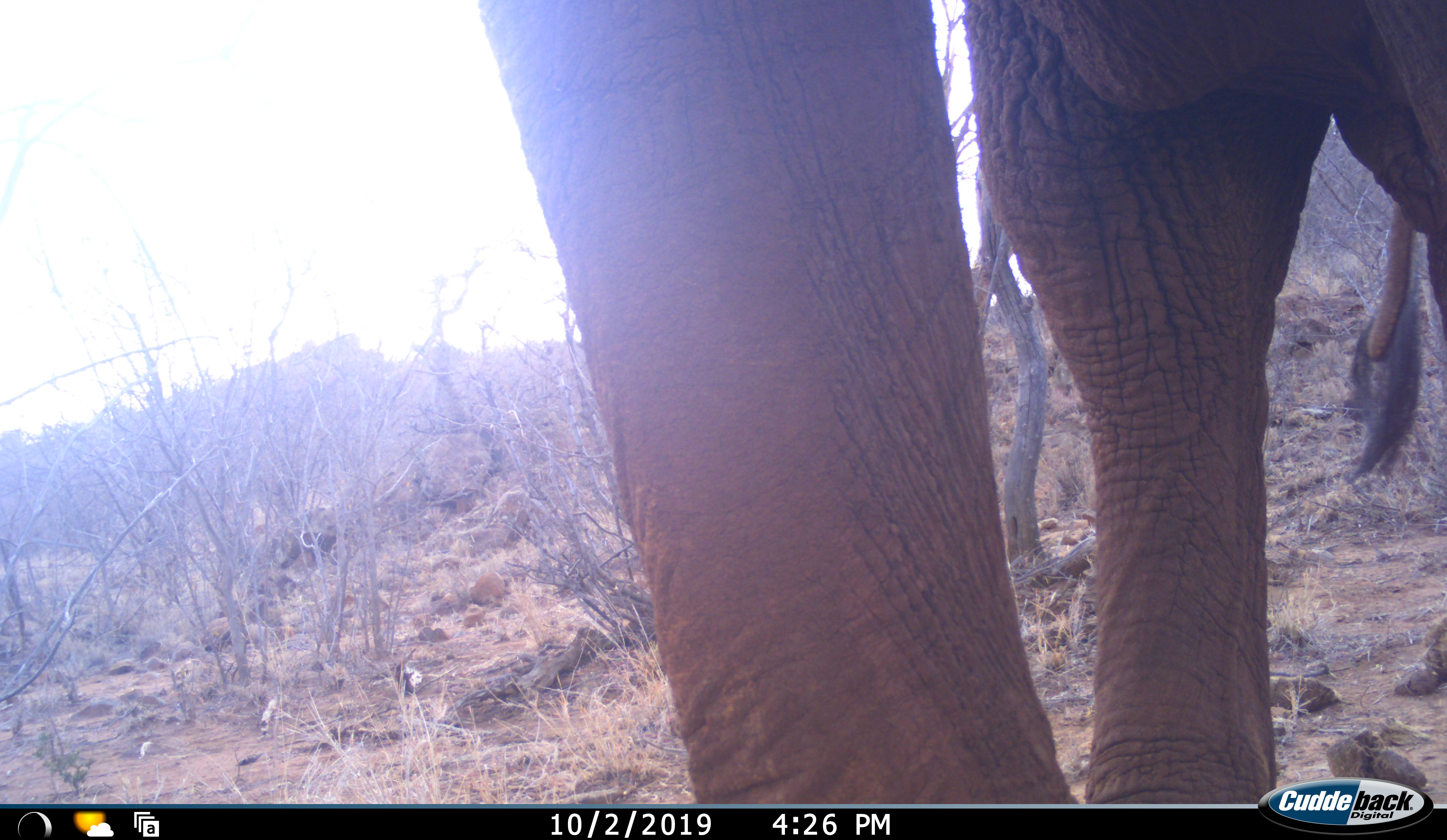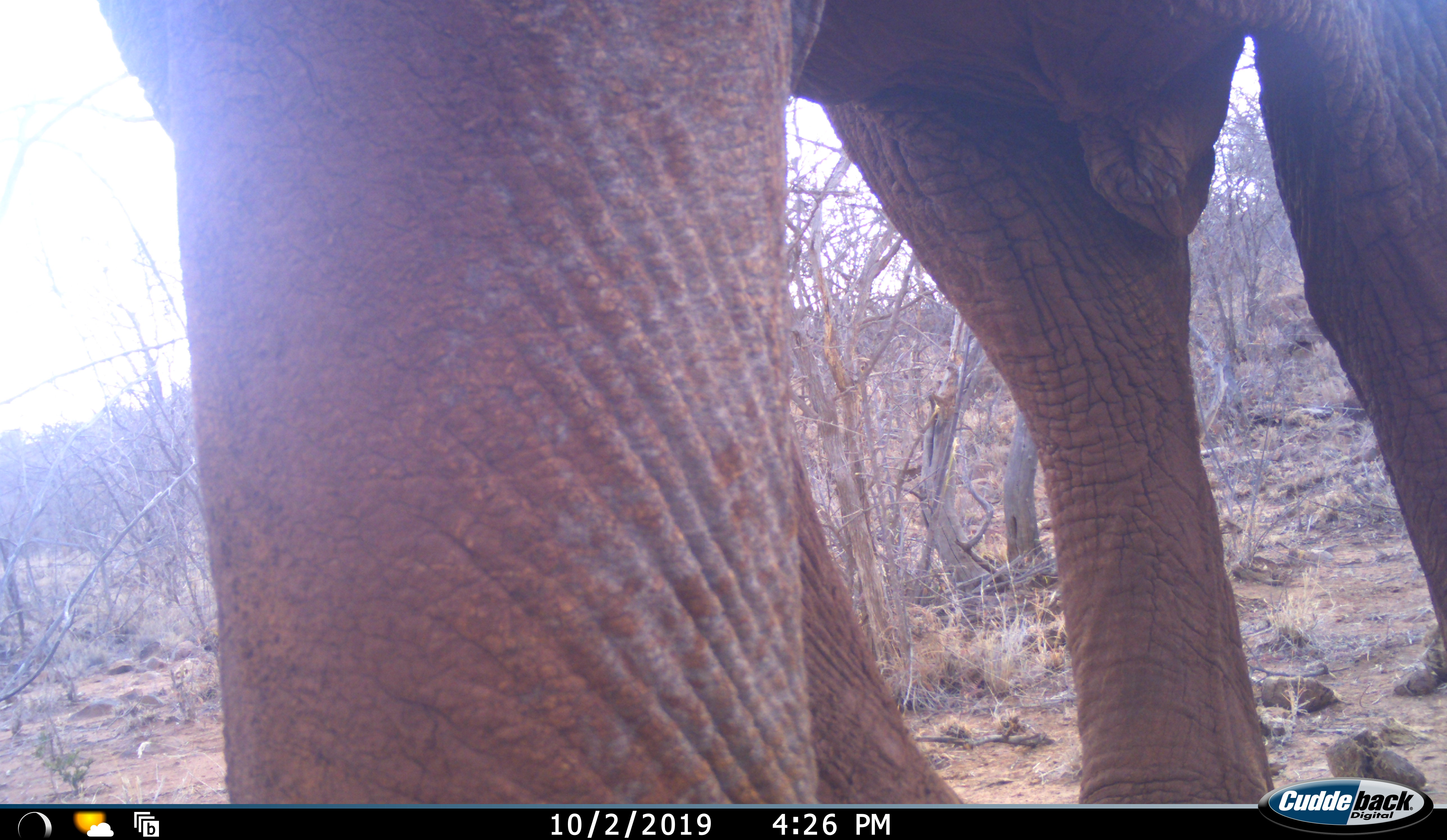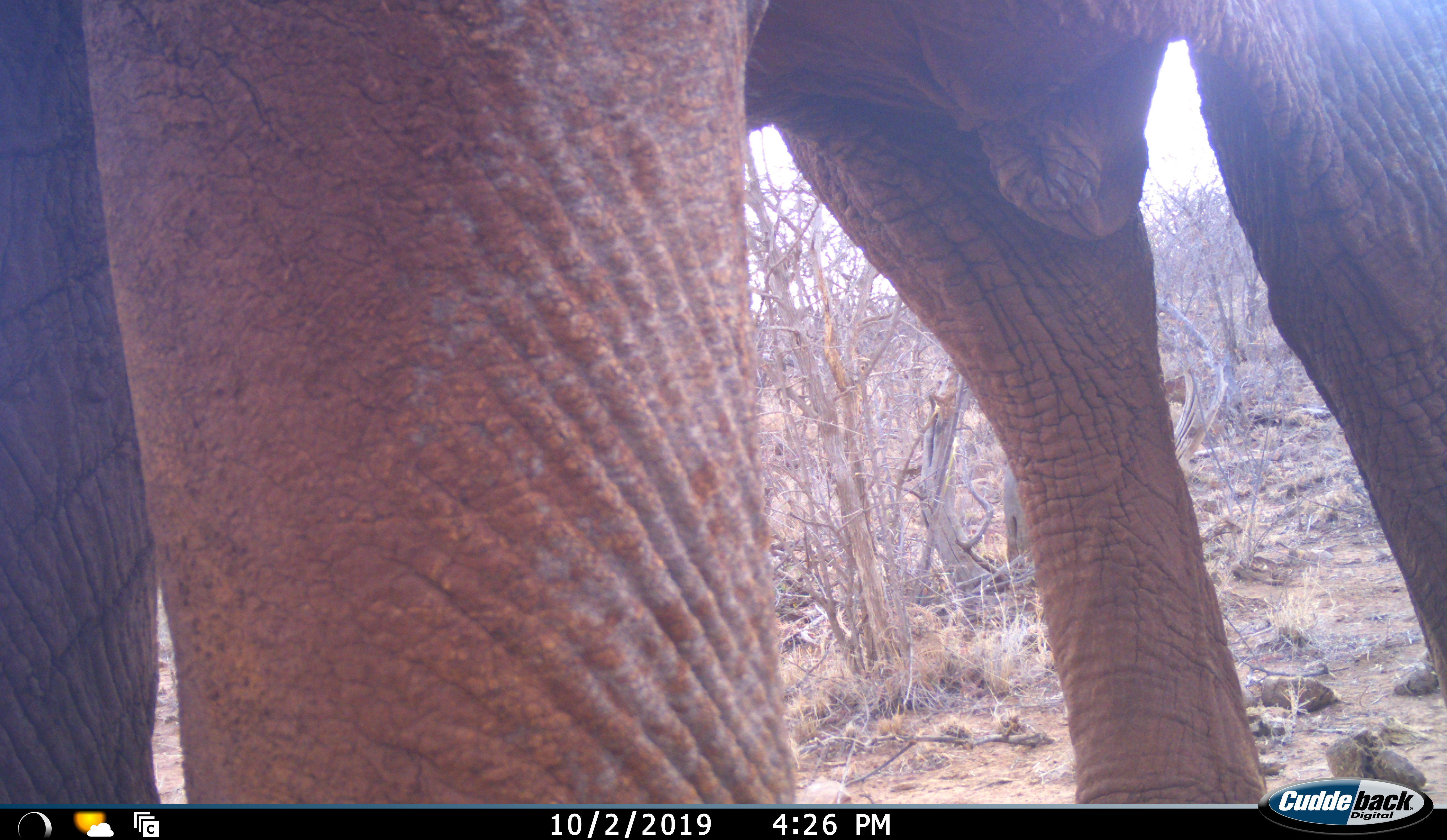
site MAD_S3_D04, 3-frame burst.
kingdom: Animalia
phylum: Chordata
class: Mammalia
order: Proboscidea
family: Elephantidae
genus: Loxodonta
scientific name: Loxodonta africana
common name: african bush elephant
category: elephant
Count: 1.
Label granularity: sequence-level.